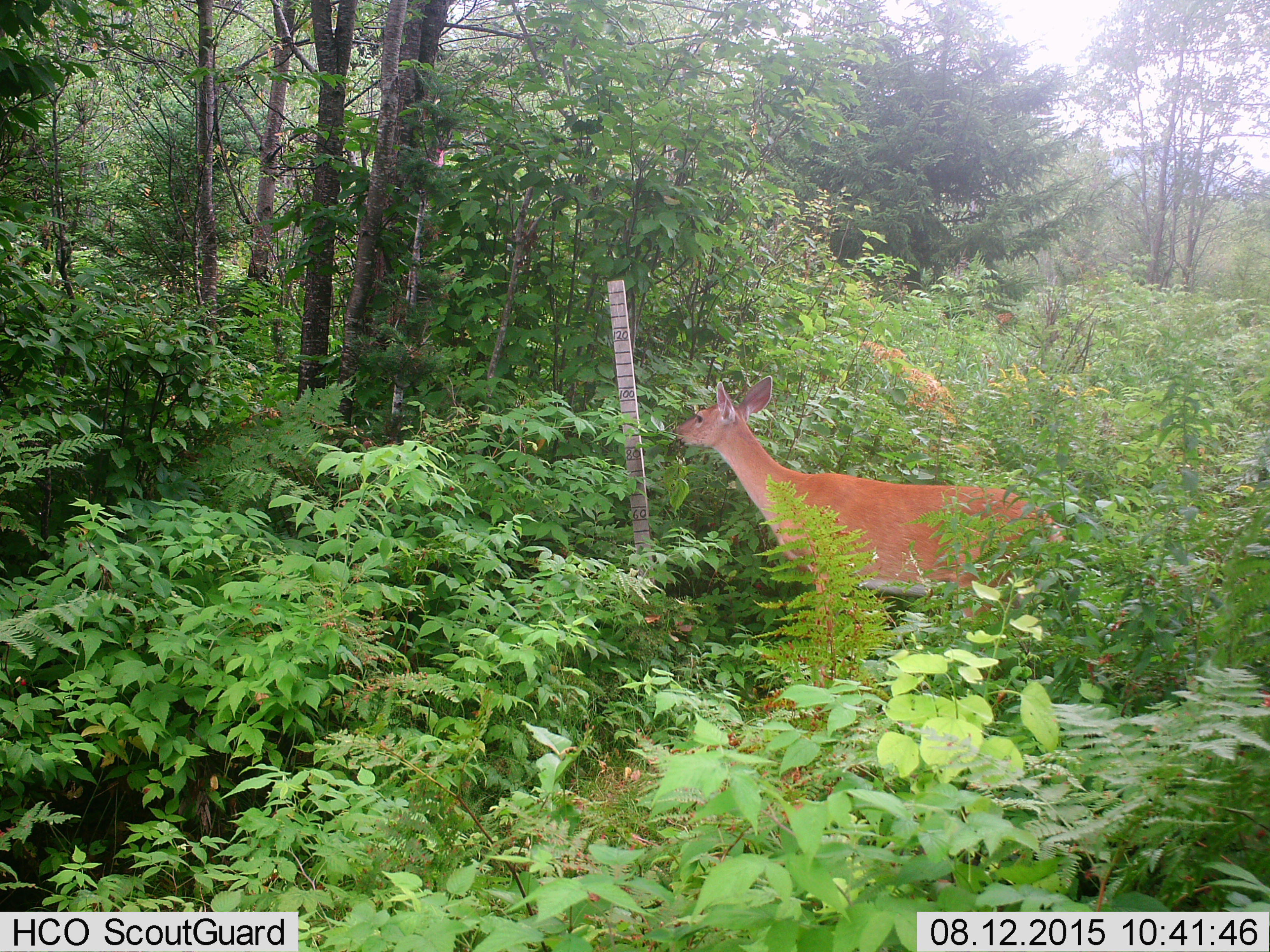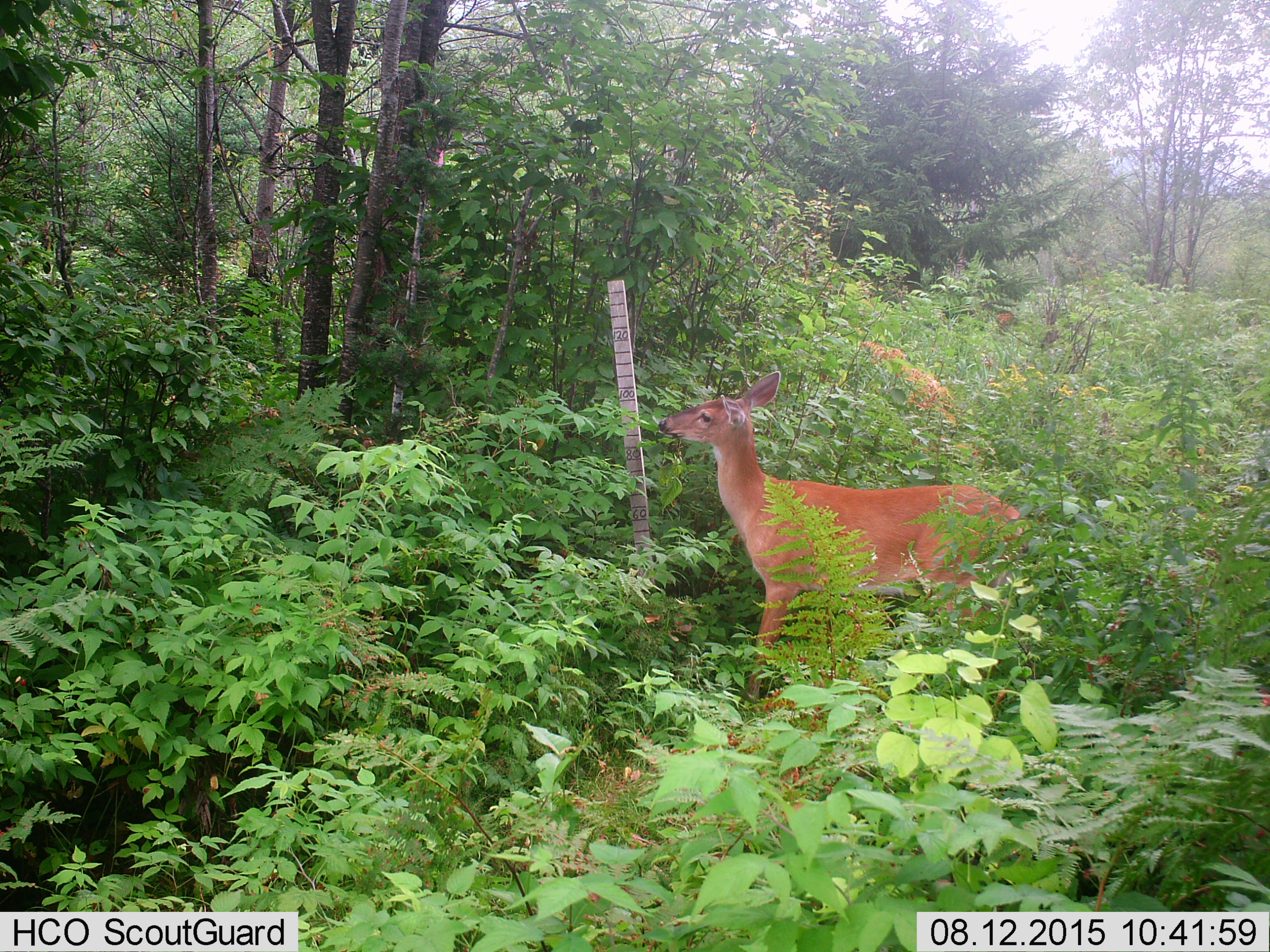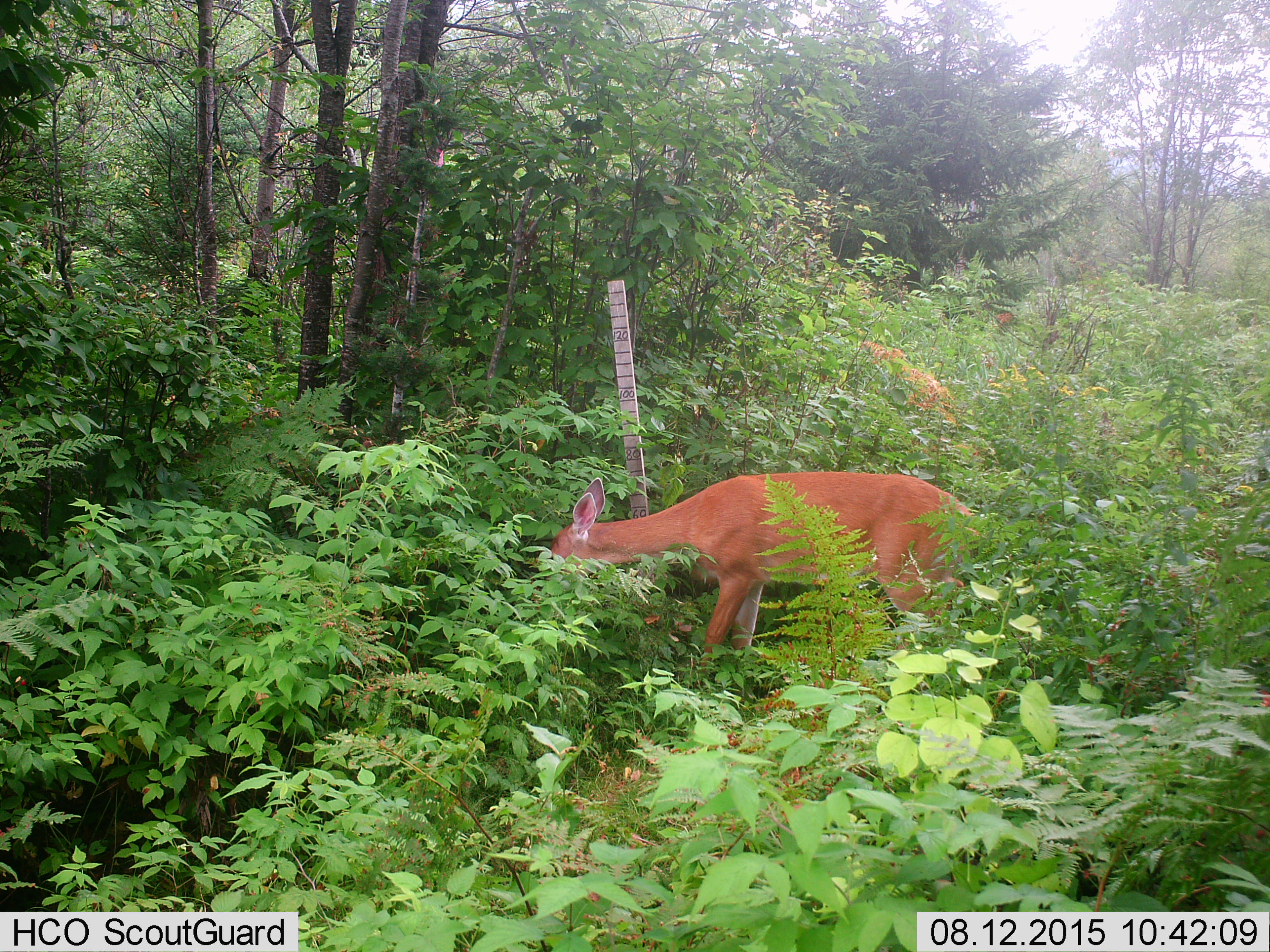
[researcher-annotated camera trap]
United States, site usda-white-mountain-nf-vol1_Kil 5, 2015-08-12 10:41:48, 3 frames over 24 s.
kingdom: Animalia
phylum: Chordata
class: Mammalia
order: Artiodactyla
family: Cervidae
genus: Odocoileus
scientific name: Odocoileus virginianus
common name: white-tailed deer